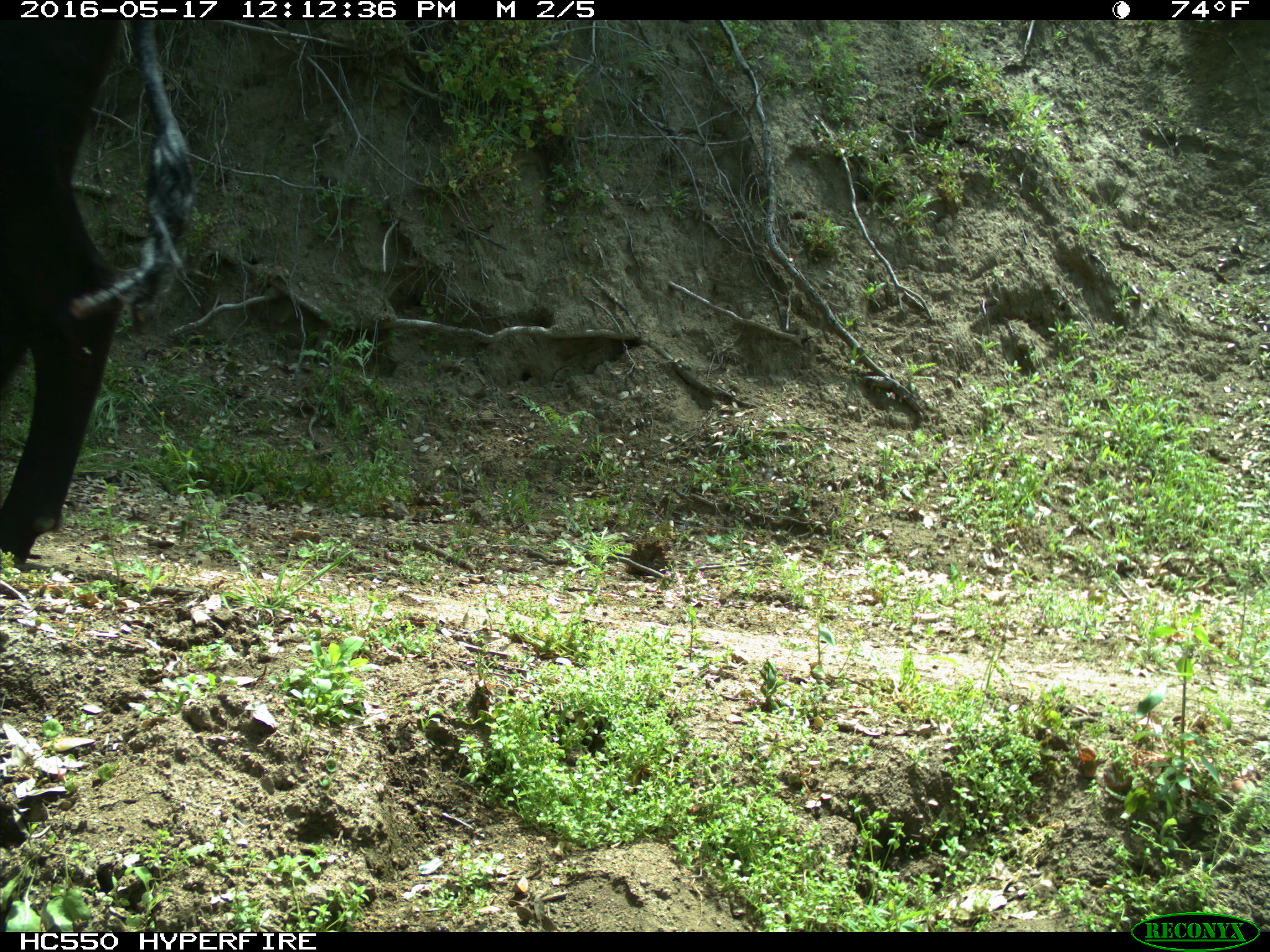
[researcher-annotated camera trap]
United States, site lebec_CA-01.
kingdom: Animalia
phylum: Chordata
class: Mammalia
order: Artiodactyla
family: Bovidae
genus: Bos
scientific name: Bos taurus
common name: domestic cow